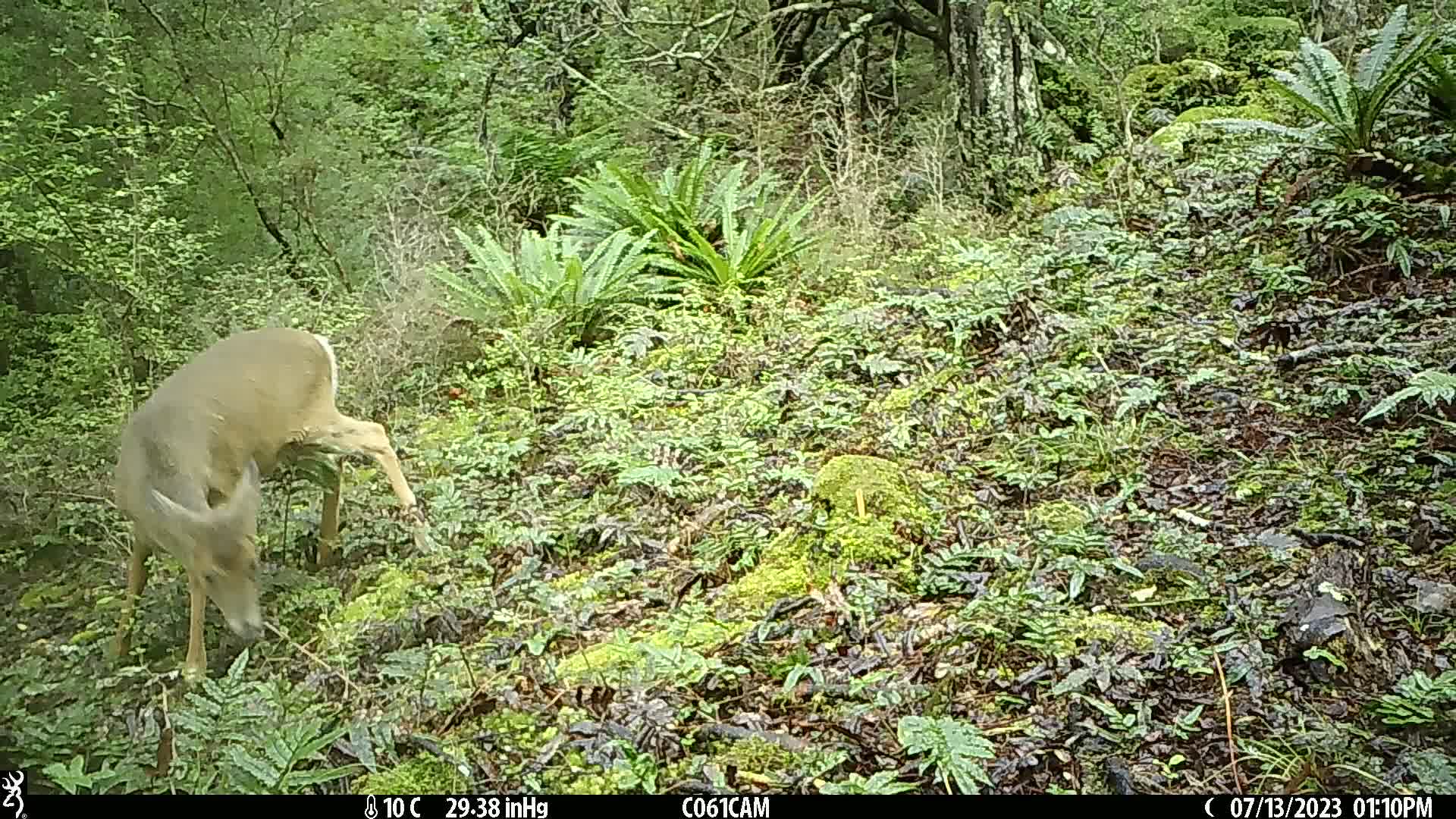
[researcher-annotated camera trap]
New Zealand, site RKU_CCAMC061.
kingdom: Animalia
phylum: Chordata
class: Mammalia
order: Artiodactyla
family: Cervidae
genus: Odocoileus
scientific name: Odocoileus virginianus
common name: white-tailed deer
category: white tailed deer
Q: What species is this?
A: White tailed deer (white-tailed deer) (Odocoileus virginianus).